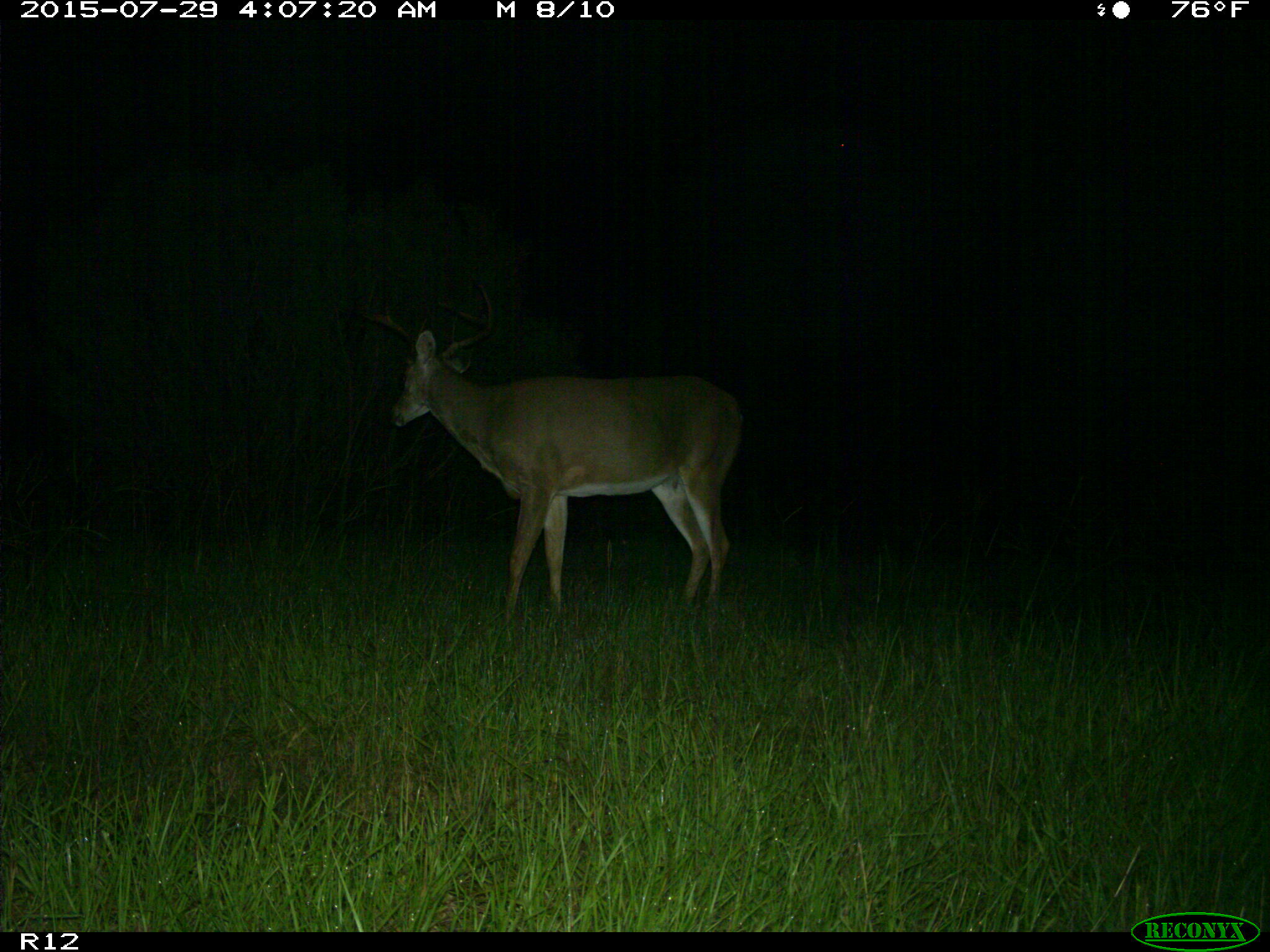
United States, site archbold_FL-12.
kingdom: Animalia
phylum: Chordata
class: Mammalia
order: Artiodactyla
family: Cervidae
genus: Odocoileus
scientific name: Odocoileus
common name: deer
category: unidentified deer